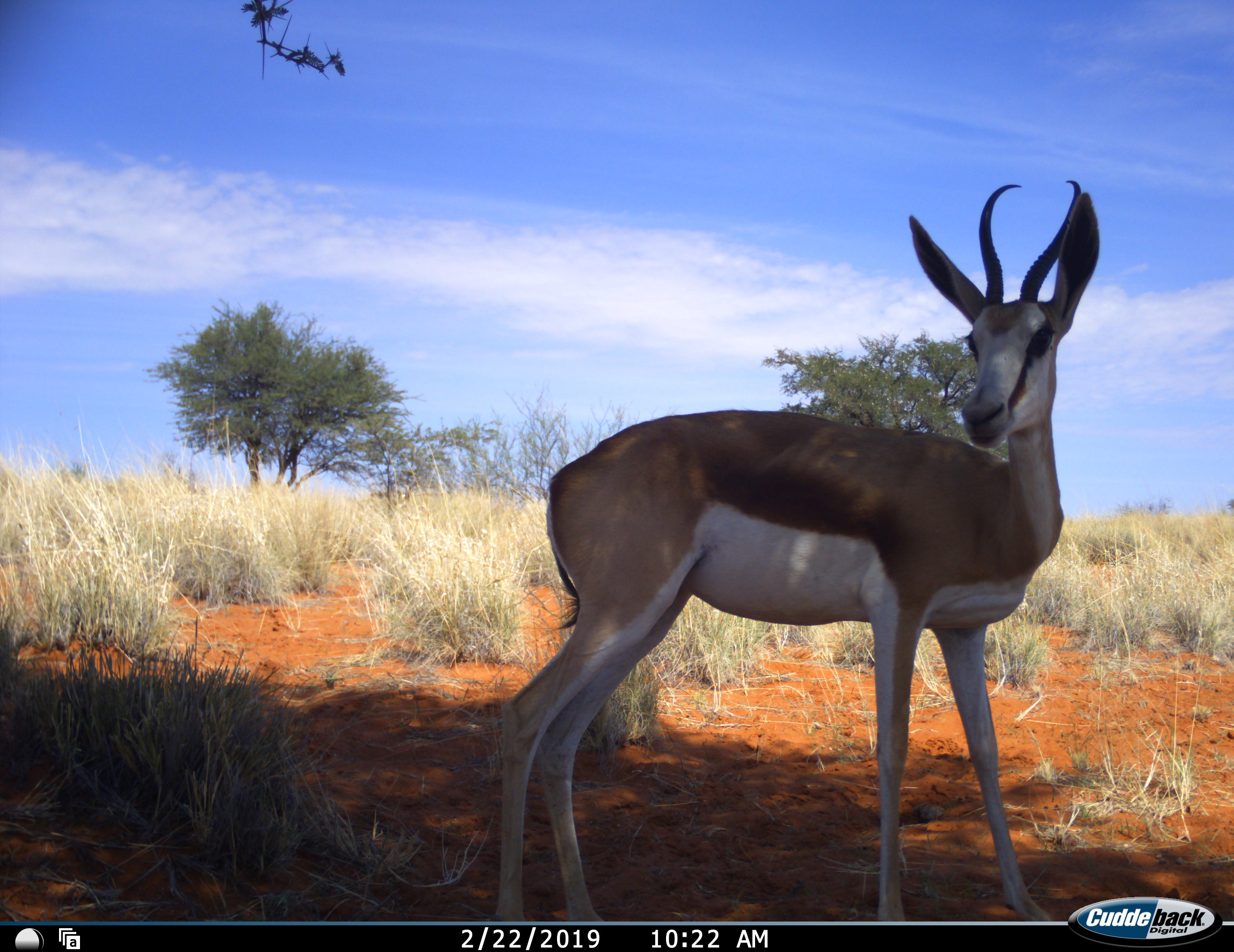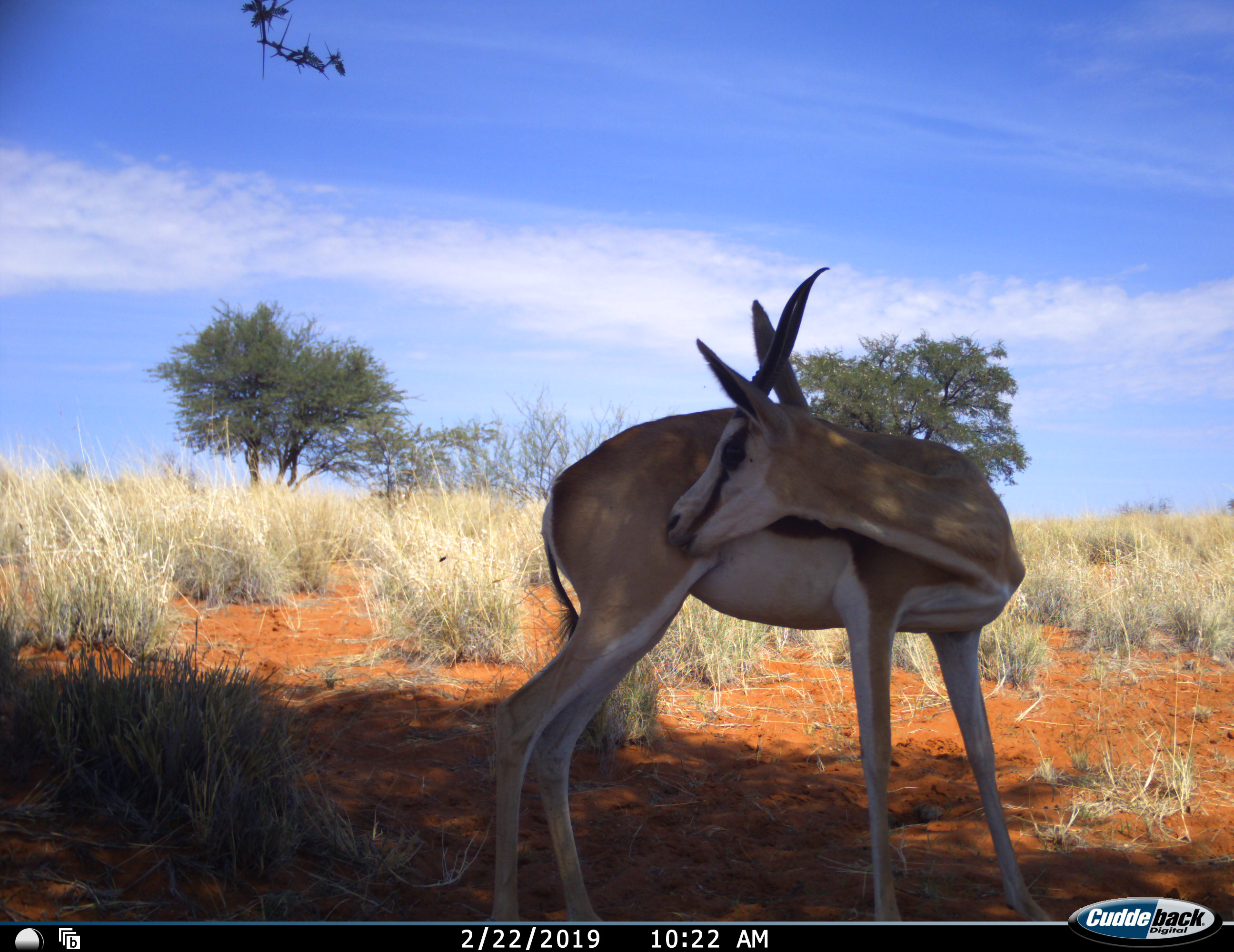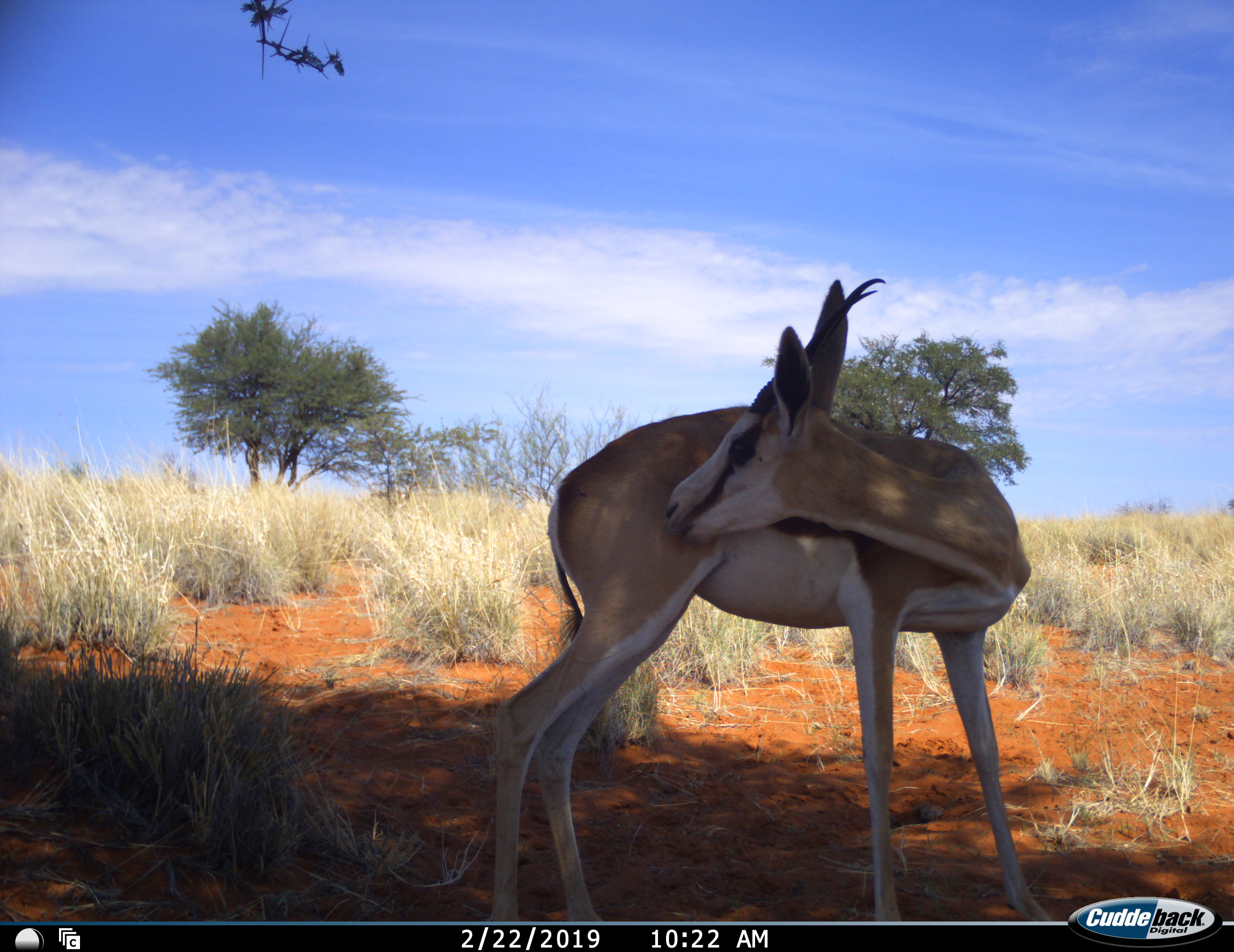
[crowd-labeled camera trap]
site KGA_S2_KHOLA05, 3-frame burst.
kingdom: Animalia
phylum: Chordata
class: Mammalia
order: Artiodactyla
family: Bovidae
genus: Antidorcas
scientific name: Antidorcas marsupialis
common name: springbok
Springbok (Antidorcas marsupialis), count 1. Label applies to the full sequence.